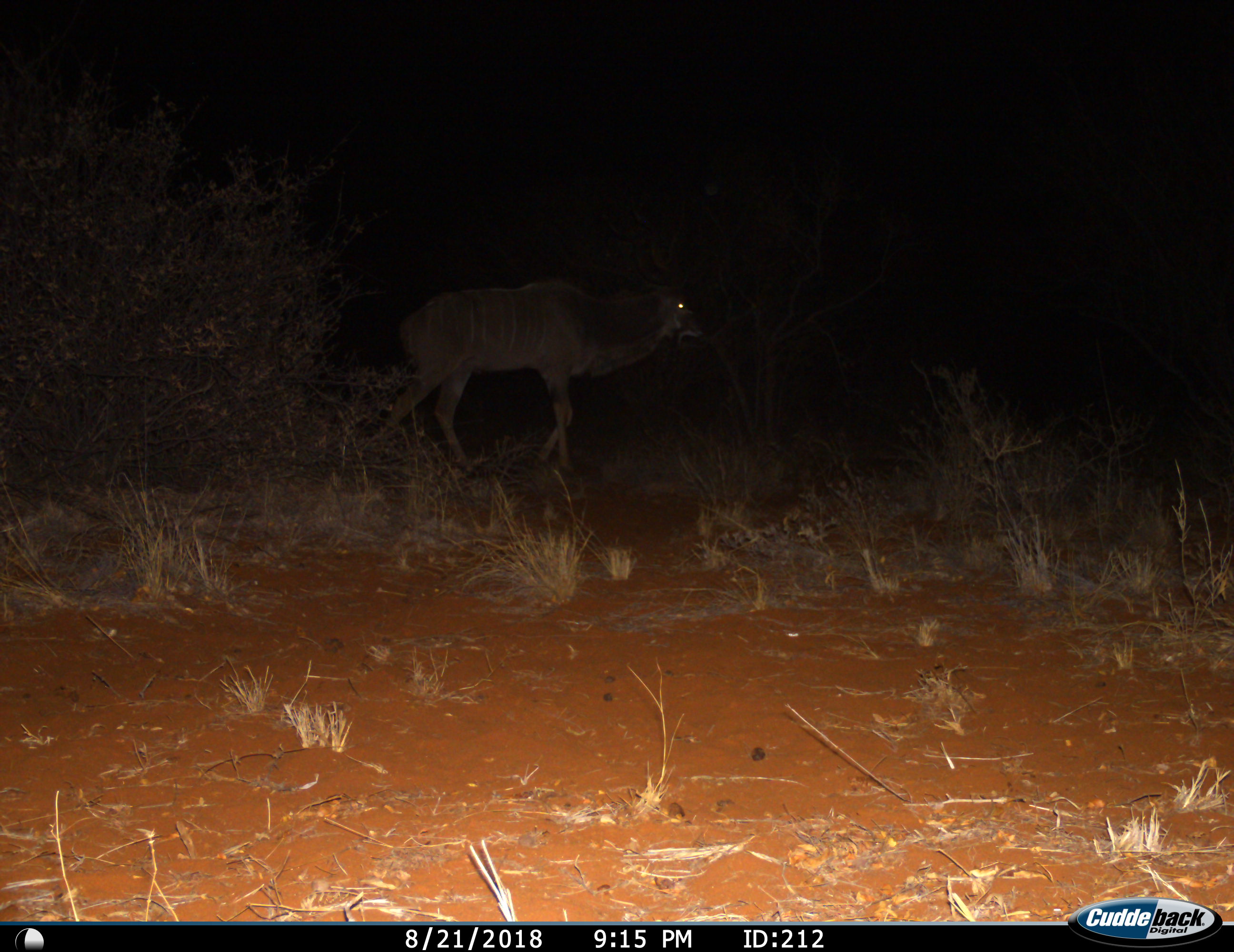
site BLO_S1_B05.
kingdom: Animalia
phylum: Chordata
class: Mammalia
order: Artiodactyla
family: Bovidae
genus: Tragelaphus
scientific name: Tragelaphus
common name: kudu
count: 1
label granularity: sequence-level